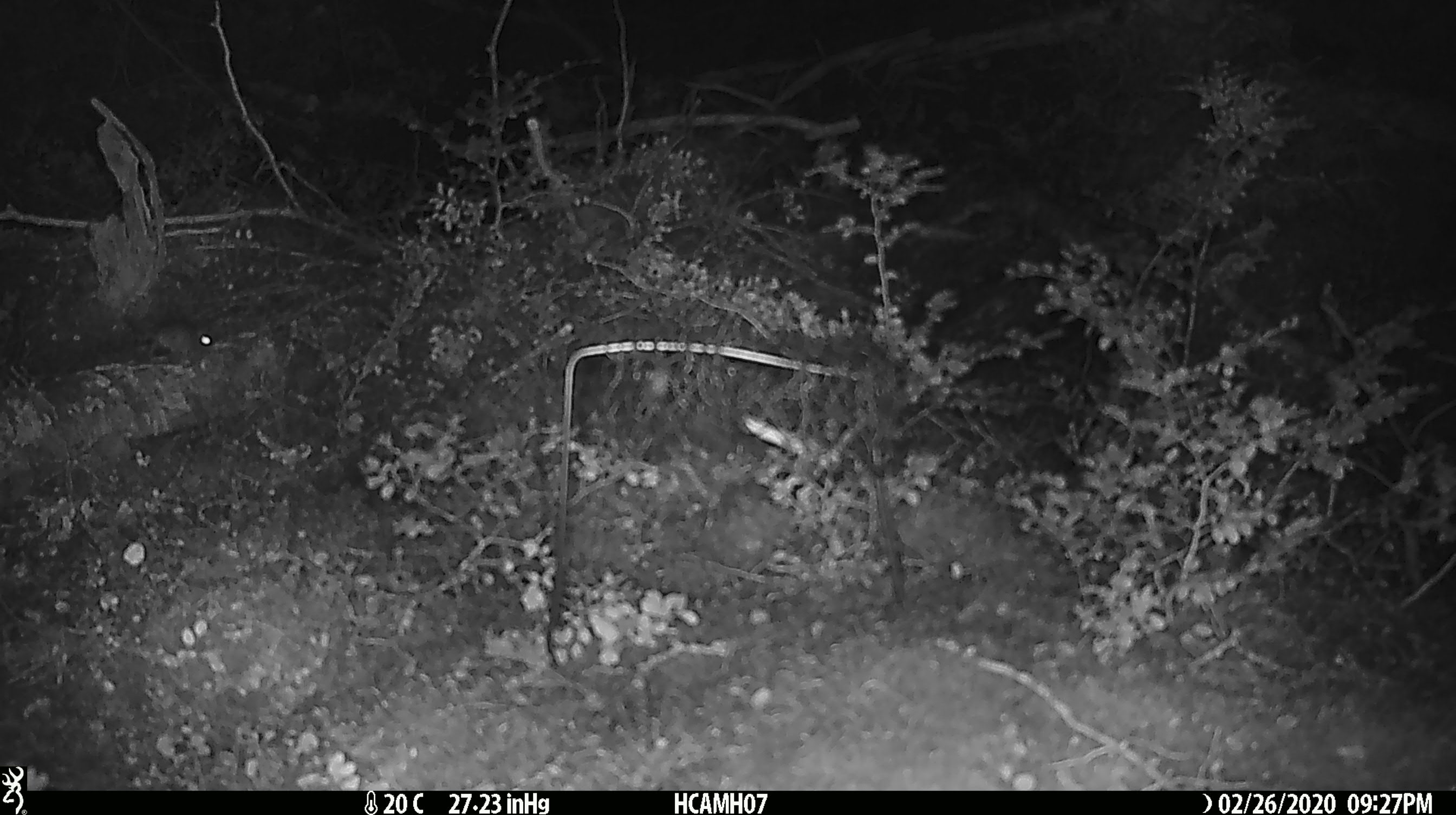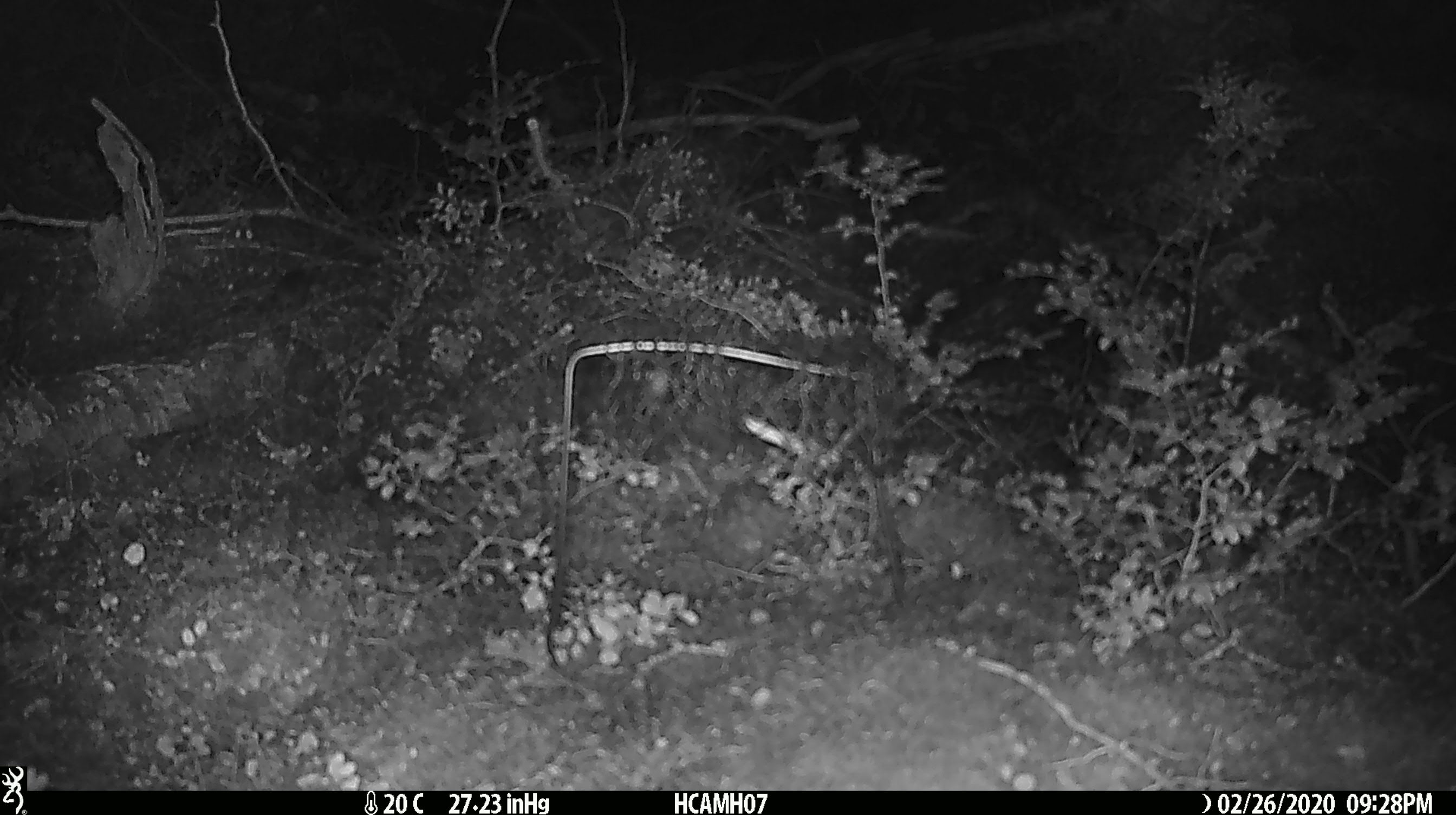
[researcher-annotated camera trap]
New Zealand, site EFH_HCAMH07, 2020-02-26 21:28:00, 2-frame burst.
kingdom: Animalia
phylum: Chordata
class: Mammalia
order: Rodentia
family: Muridae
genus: Mus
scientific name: Mus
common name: mouse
Mouse (Mus).